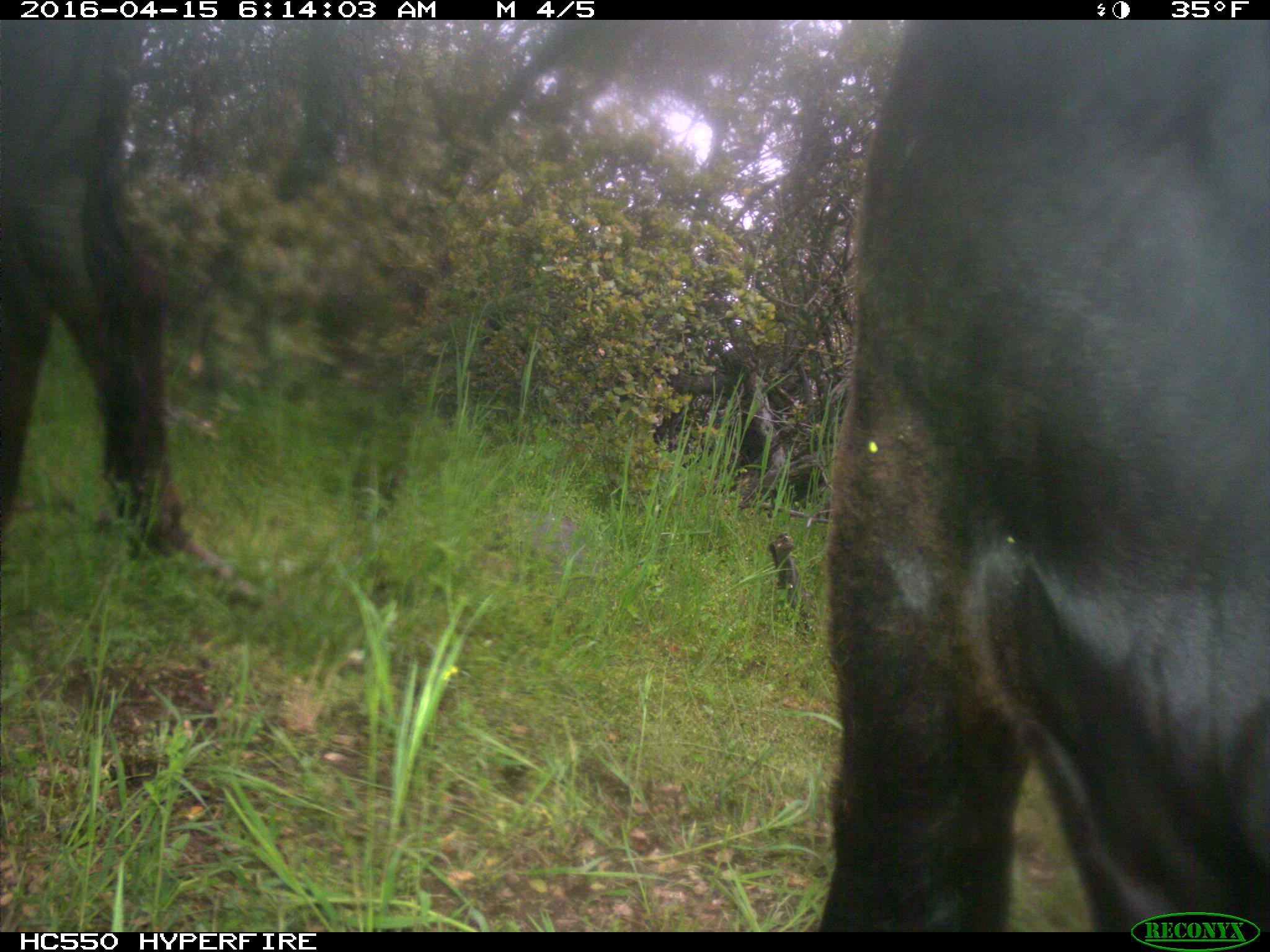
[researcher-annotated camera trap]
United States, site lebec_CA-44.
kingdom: Animalia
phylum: Chordata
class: Mammalia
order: Artiodactyla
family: Bovidae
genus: Bos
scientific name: Bos taurus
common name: domestic cow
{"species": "Bos taurus (domestic cow)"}